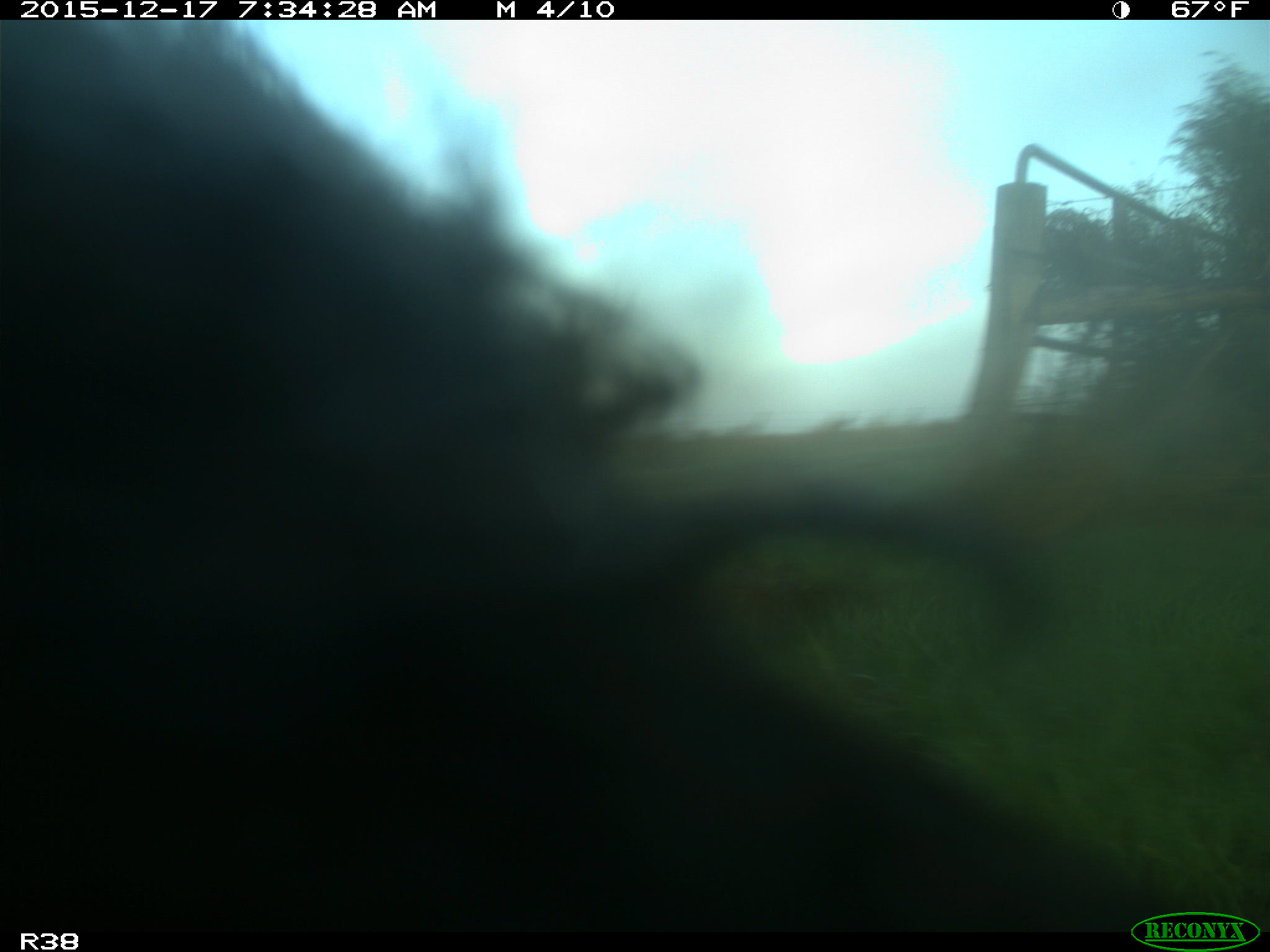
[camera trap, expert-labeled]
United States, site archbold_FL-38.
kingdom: Animalia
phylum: Chordata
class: Mammalia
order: Artiodactyla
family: Bovidae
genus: Bos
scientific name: Bos taurus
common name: domestic cow